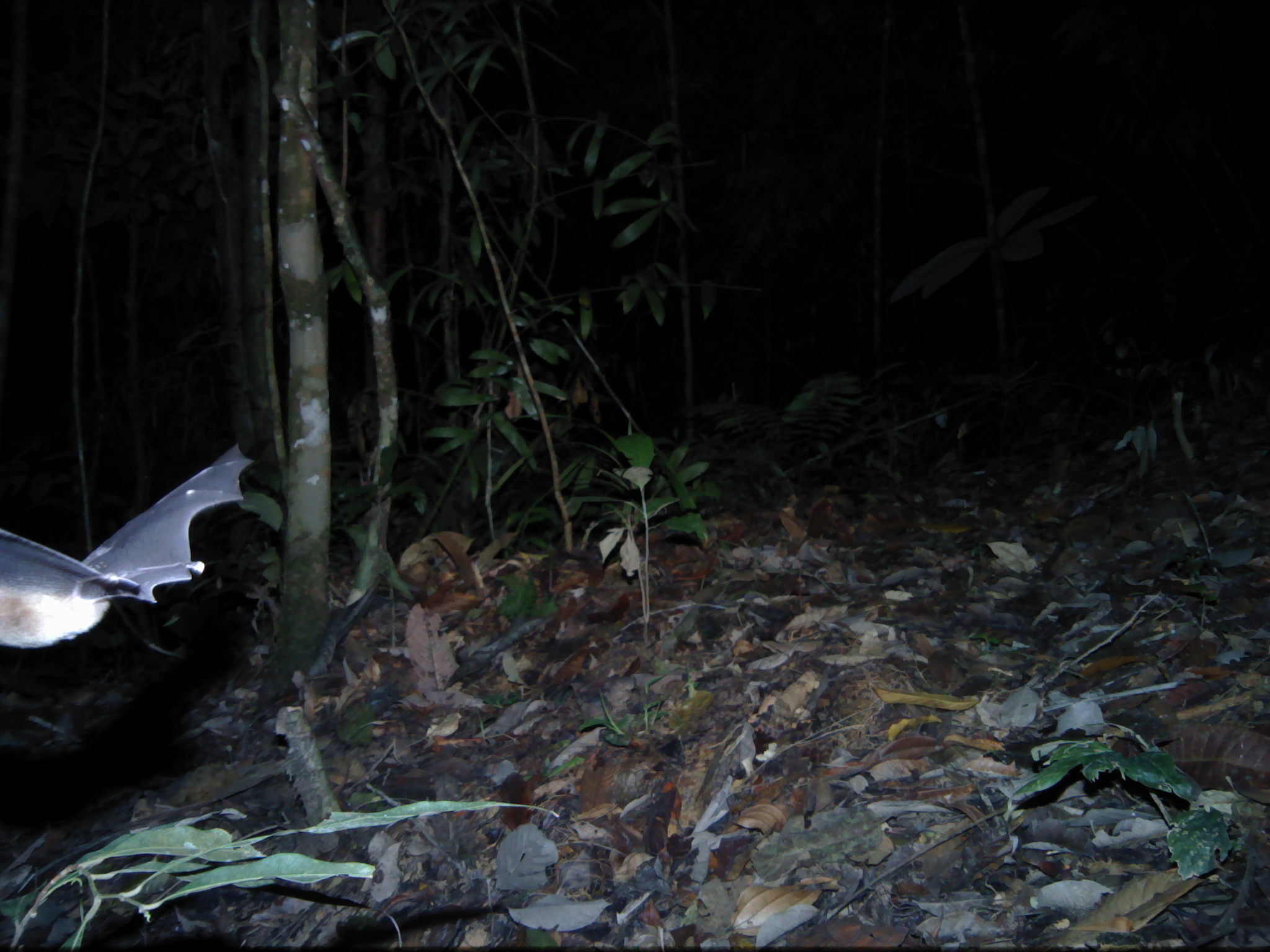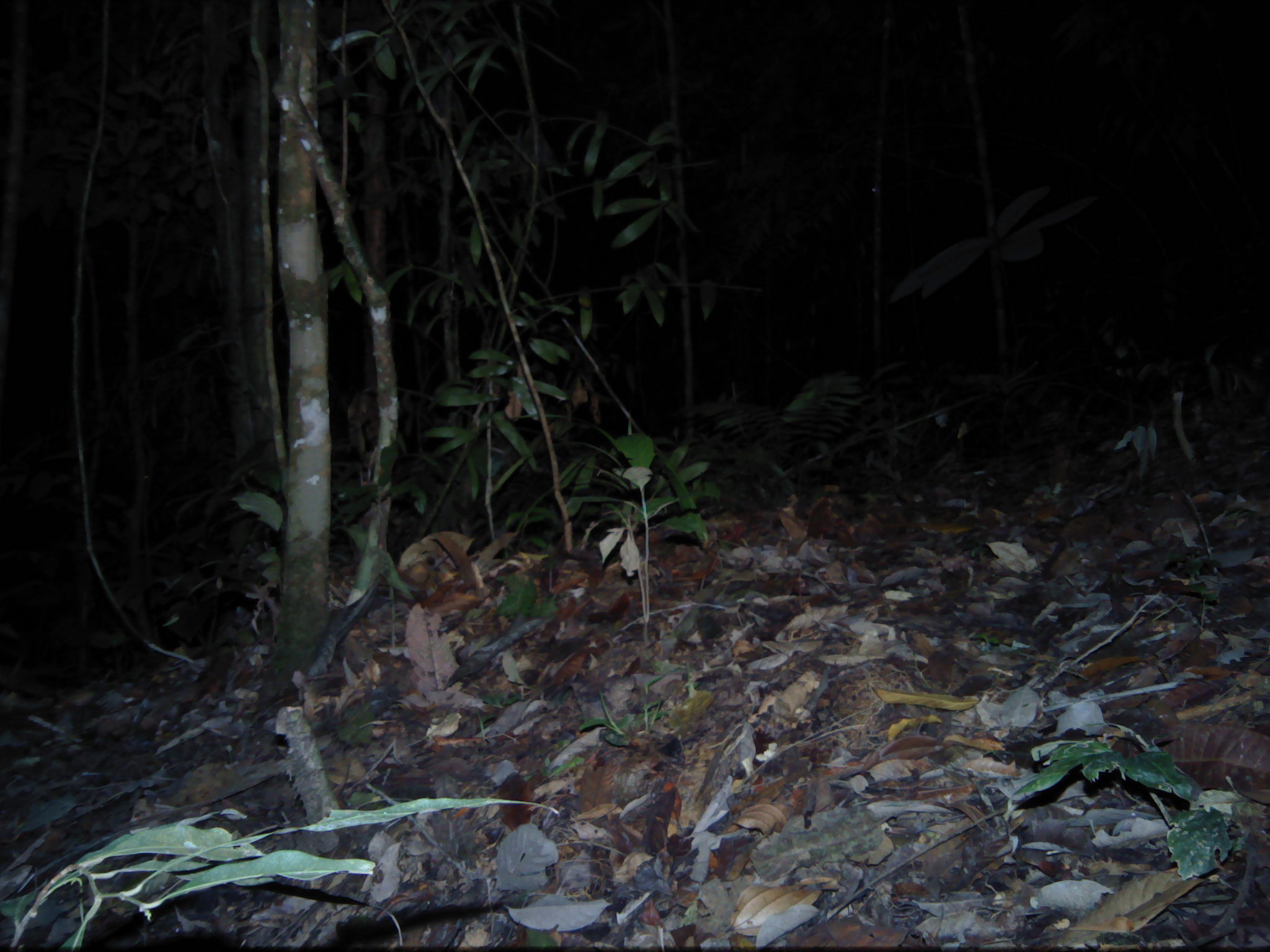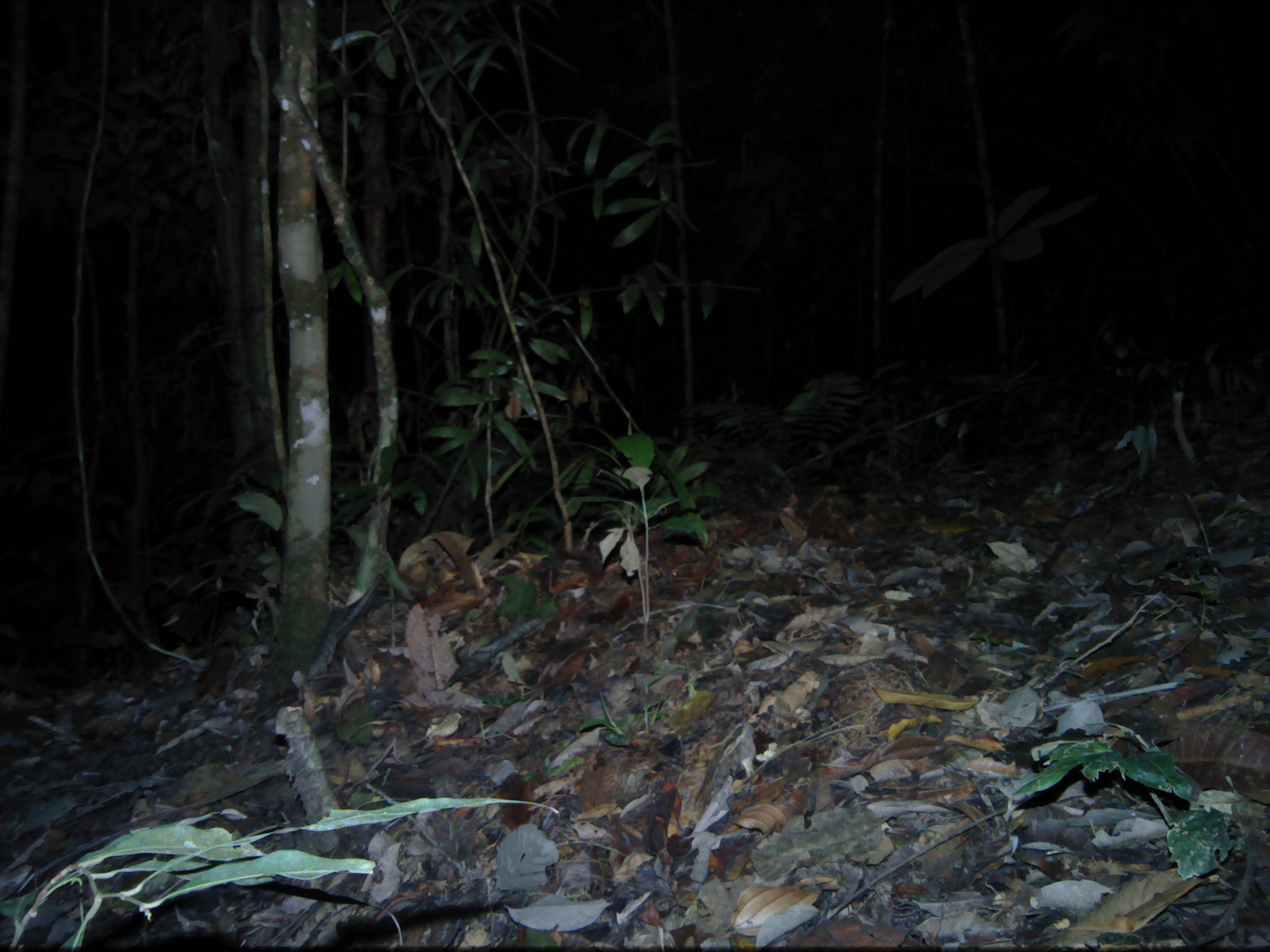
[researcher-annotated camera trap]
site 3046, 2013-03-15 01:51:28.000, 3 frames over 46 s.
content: unidentified animal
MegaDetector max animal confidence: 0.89